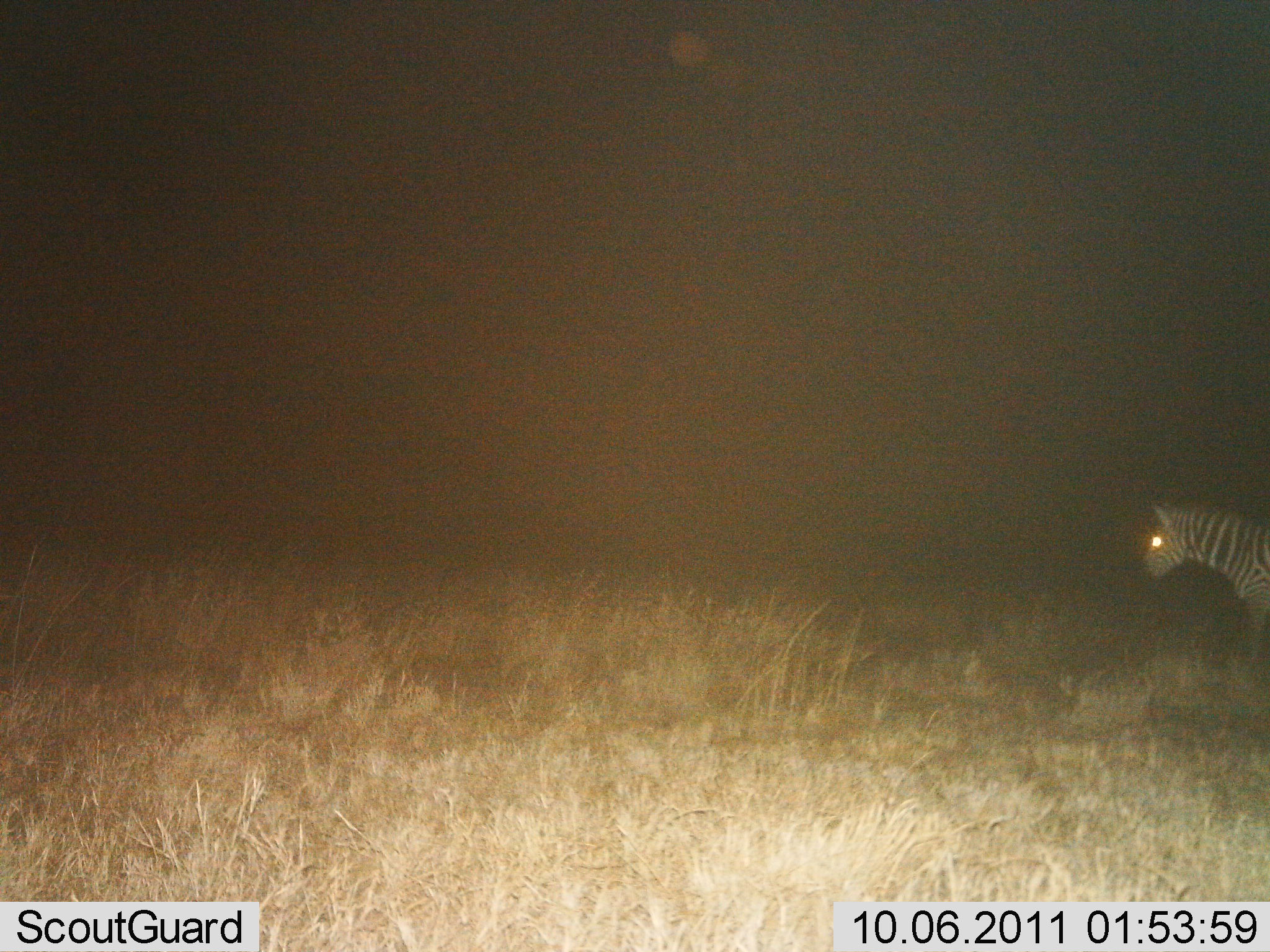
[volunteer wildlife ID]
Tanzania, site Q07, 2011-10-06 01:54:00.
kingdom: Animalia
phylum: Chordata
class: Mammalia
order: Perissodactyla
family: Equidae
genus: Equus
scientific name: Equus quagga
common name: plains zebra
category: zebra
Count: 1.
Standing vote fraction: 64%.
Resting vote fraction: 0%.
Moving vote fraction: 36%.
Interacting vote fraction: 0%.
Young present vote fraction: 0%.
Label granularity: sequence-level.